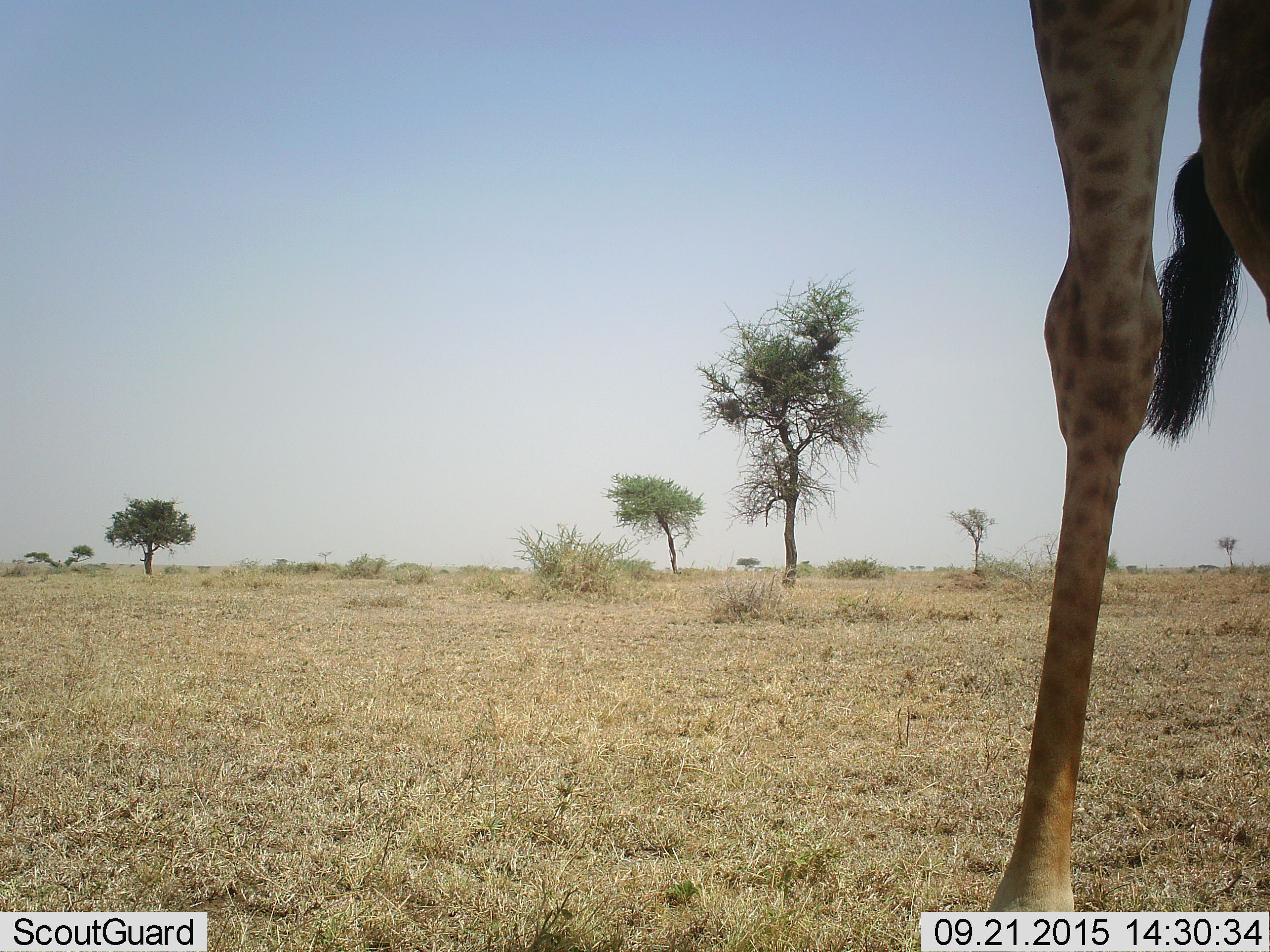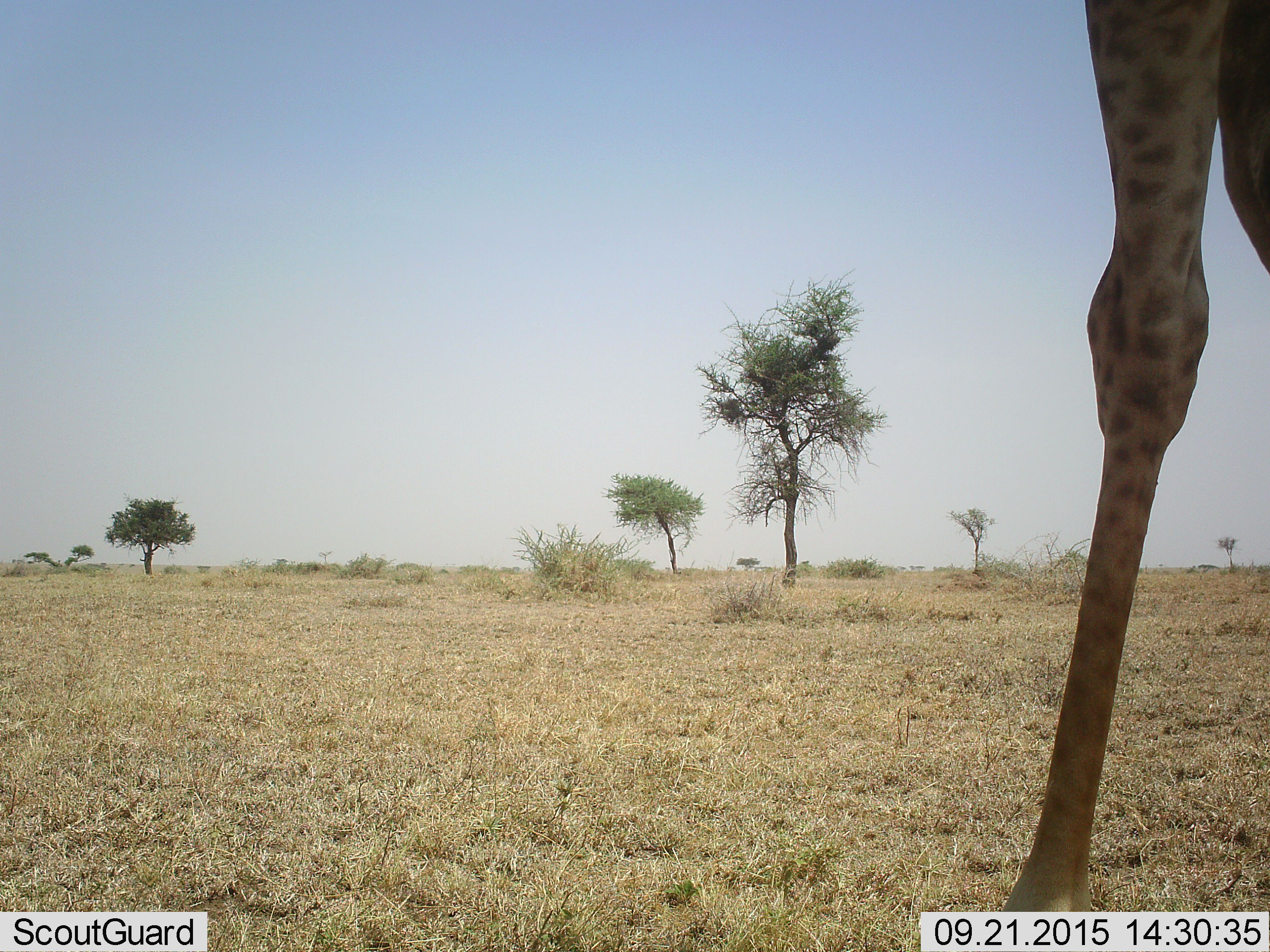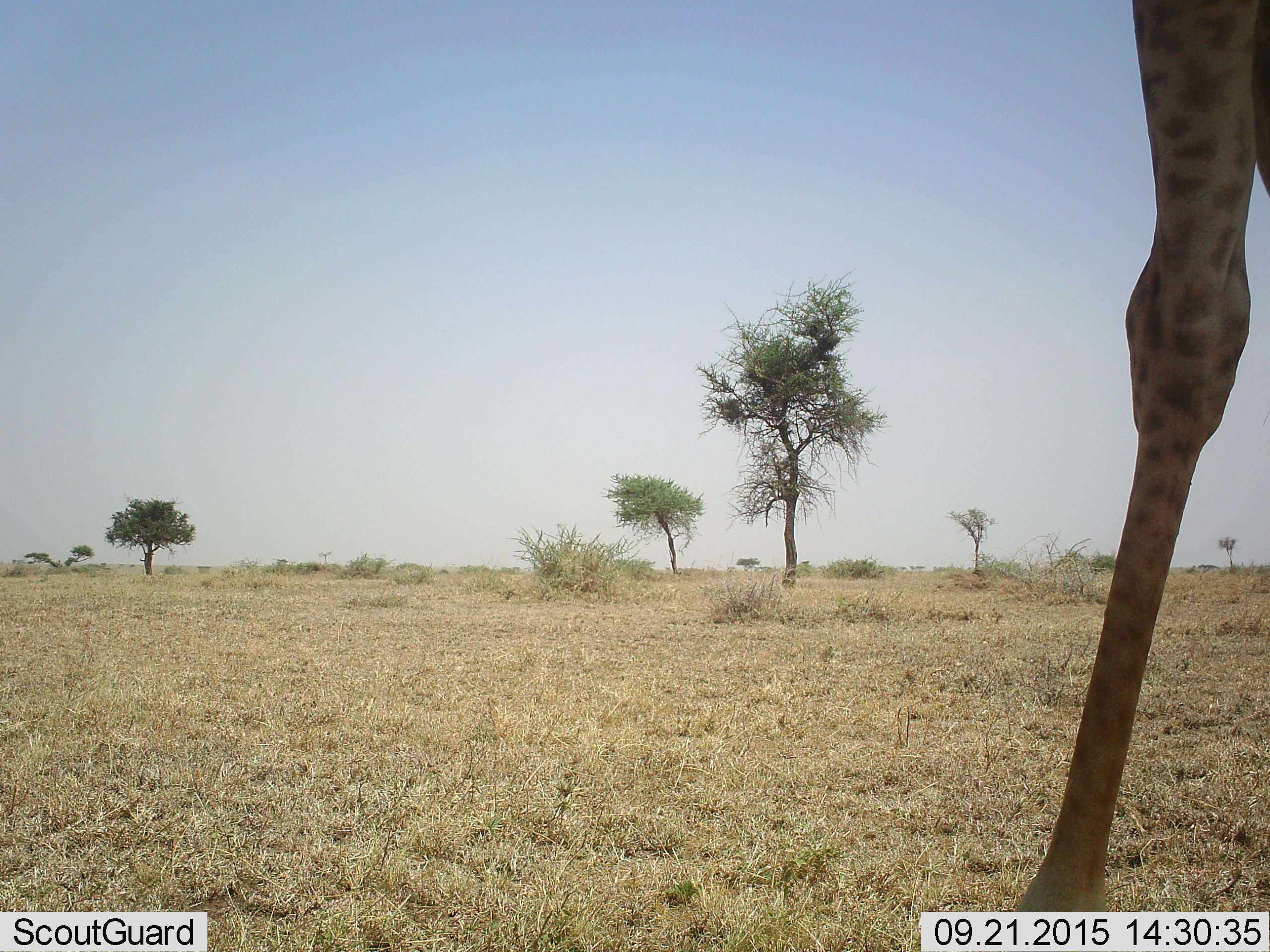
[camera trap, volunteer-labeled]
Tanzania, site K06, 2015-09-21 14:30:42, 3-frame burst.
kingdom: Animalia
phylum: Chordata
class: Mammalia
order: Artiodactyla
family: Giraffidae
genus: Giraffa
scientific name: Giraffa camelopardalis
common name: giraffe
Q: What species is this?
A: Giraffe (Giraffa camelopardalis).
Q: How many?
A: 1.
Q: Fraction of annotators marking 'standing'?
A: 100%.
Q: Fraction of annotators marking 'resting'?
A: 0%.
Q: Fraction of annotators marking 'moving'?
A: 0%.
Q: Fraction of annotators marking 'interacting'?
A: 0%.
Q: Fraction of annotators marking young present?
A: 0%.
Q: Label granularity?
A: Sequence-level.